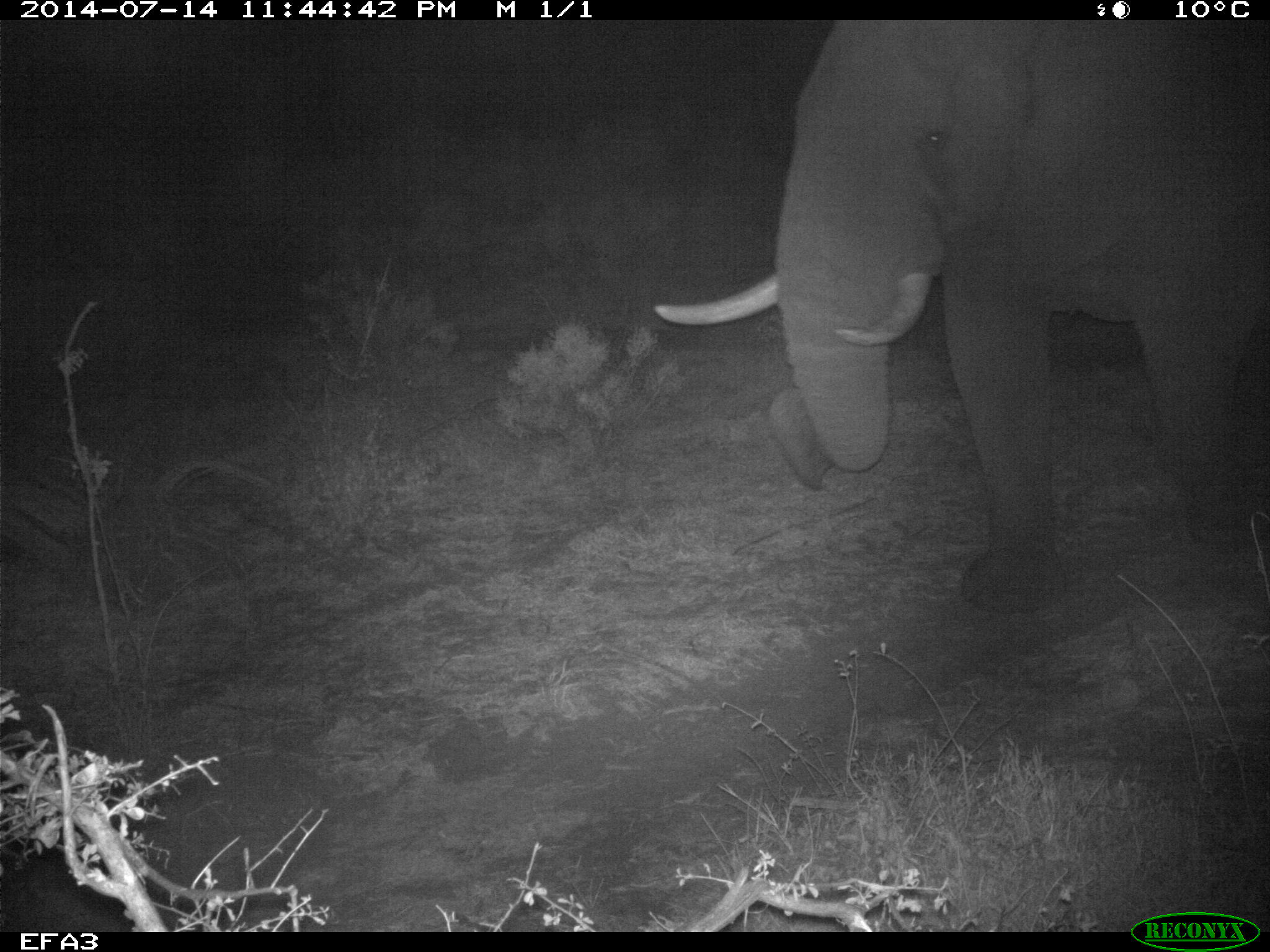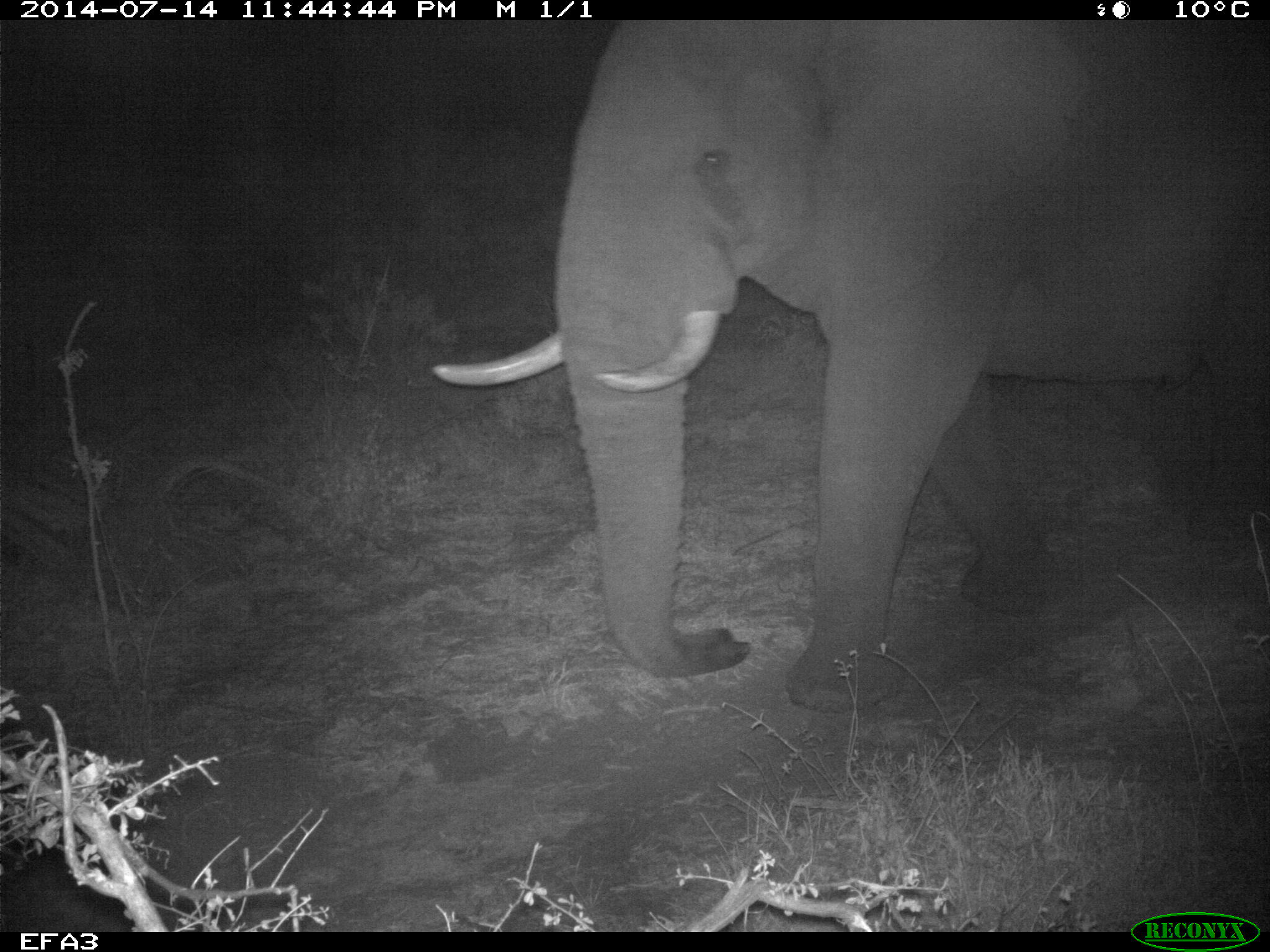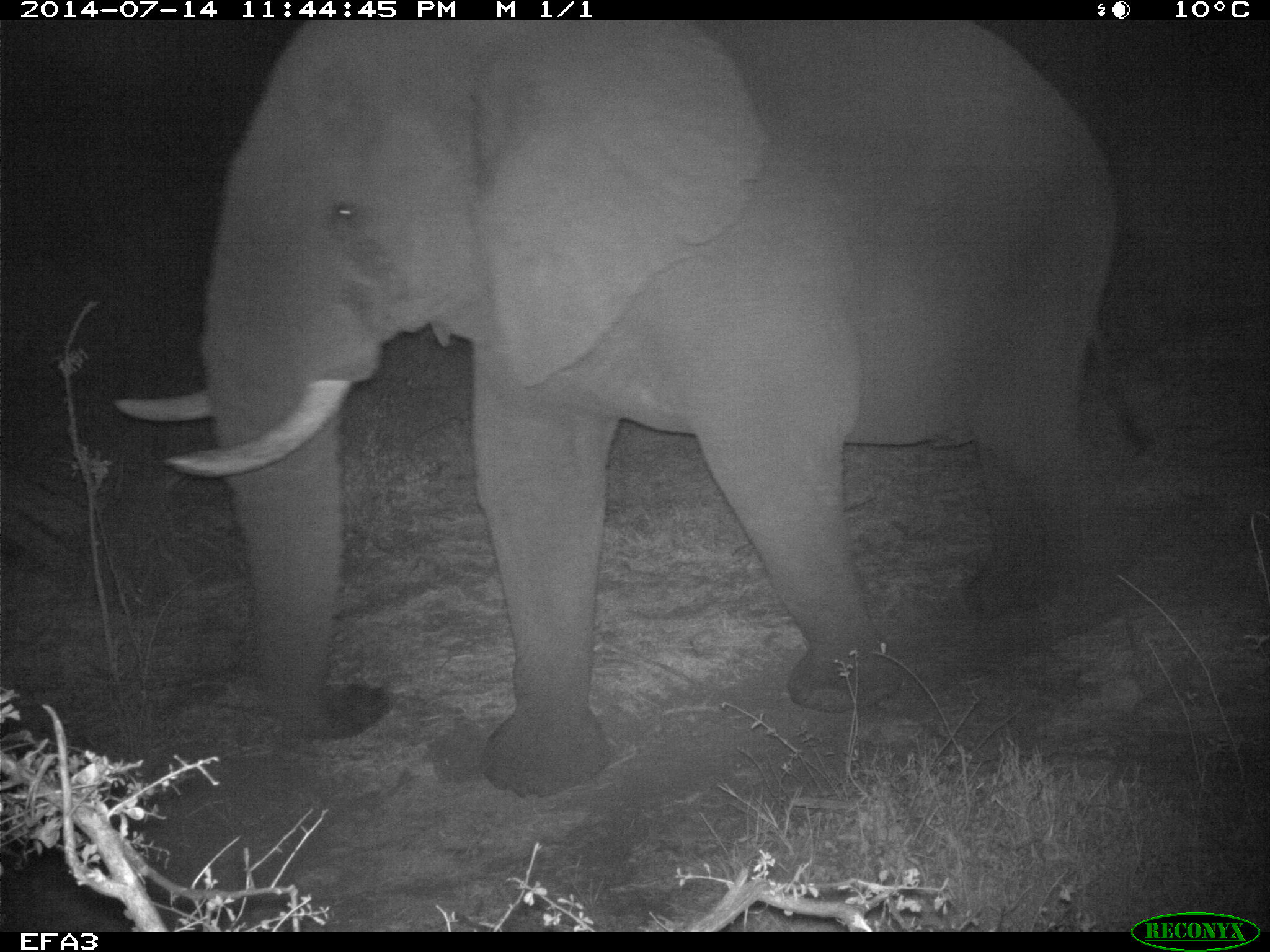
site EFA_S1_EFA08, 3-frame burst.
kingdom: Animalia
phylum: Chordata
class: Mammalia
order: Proboscidea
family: Elephantidae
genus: Loxodonta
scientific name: Loxodonta africana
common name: african bush elephant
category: elephant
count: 1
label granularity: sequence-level